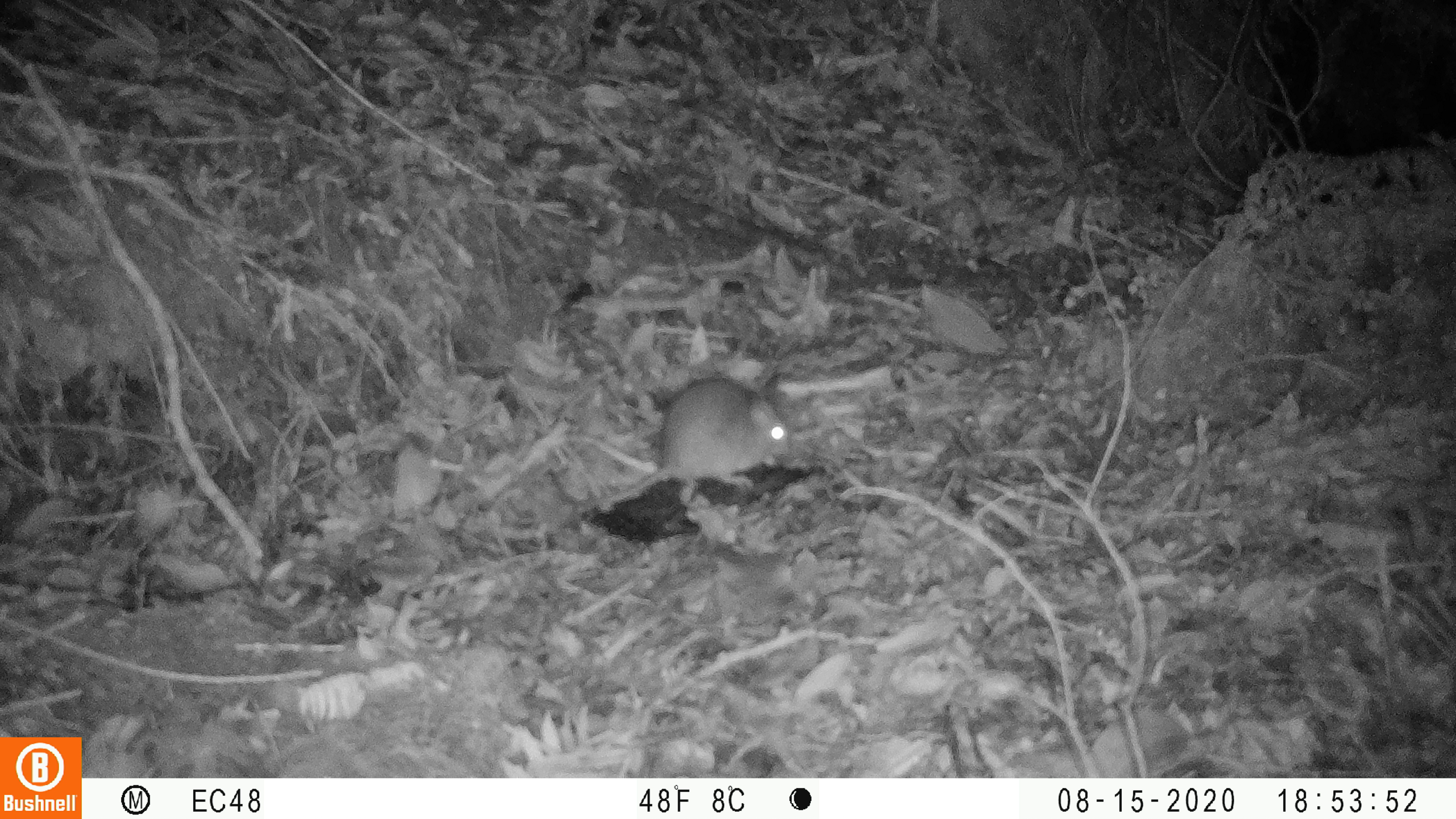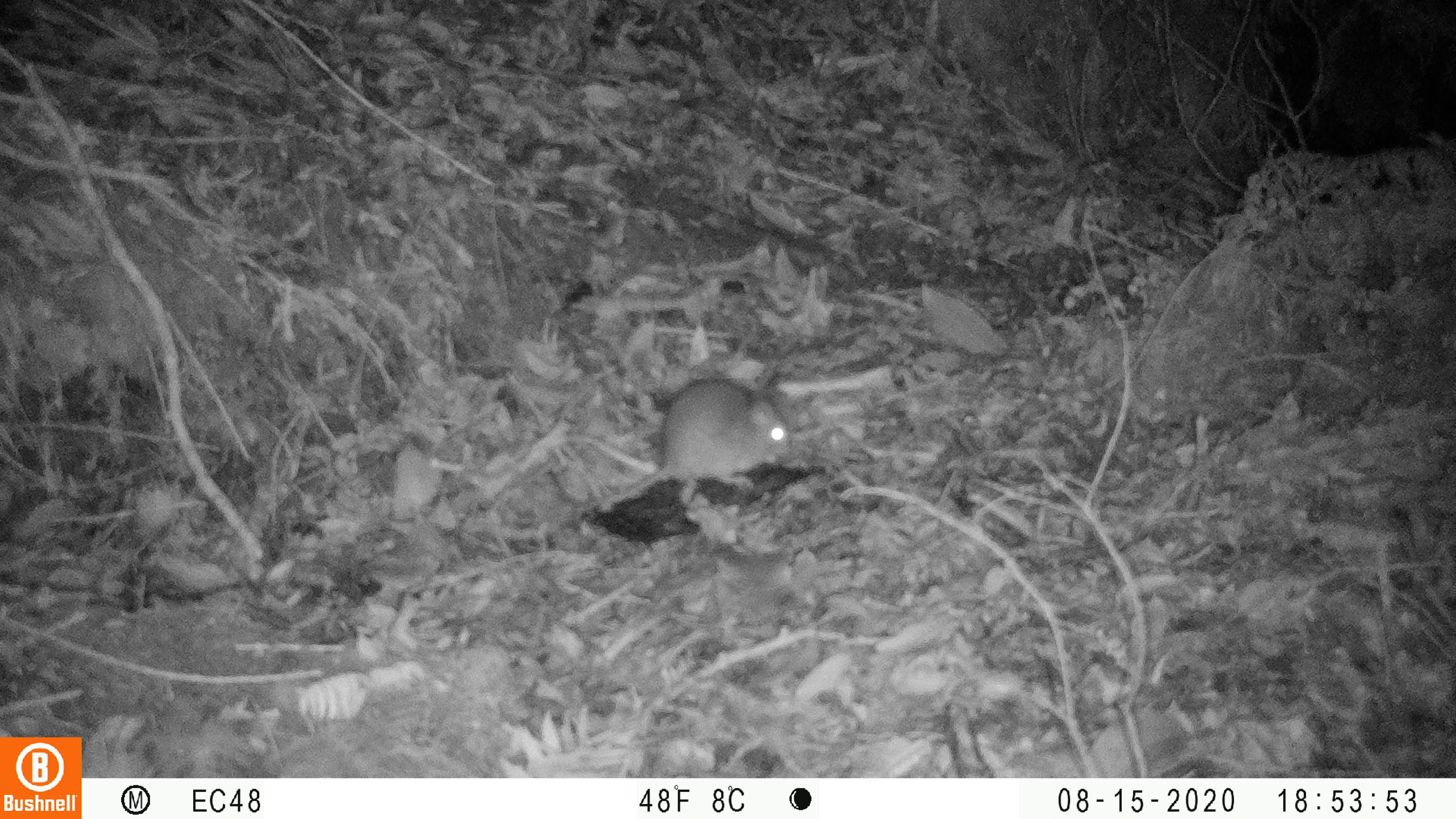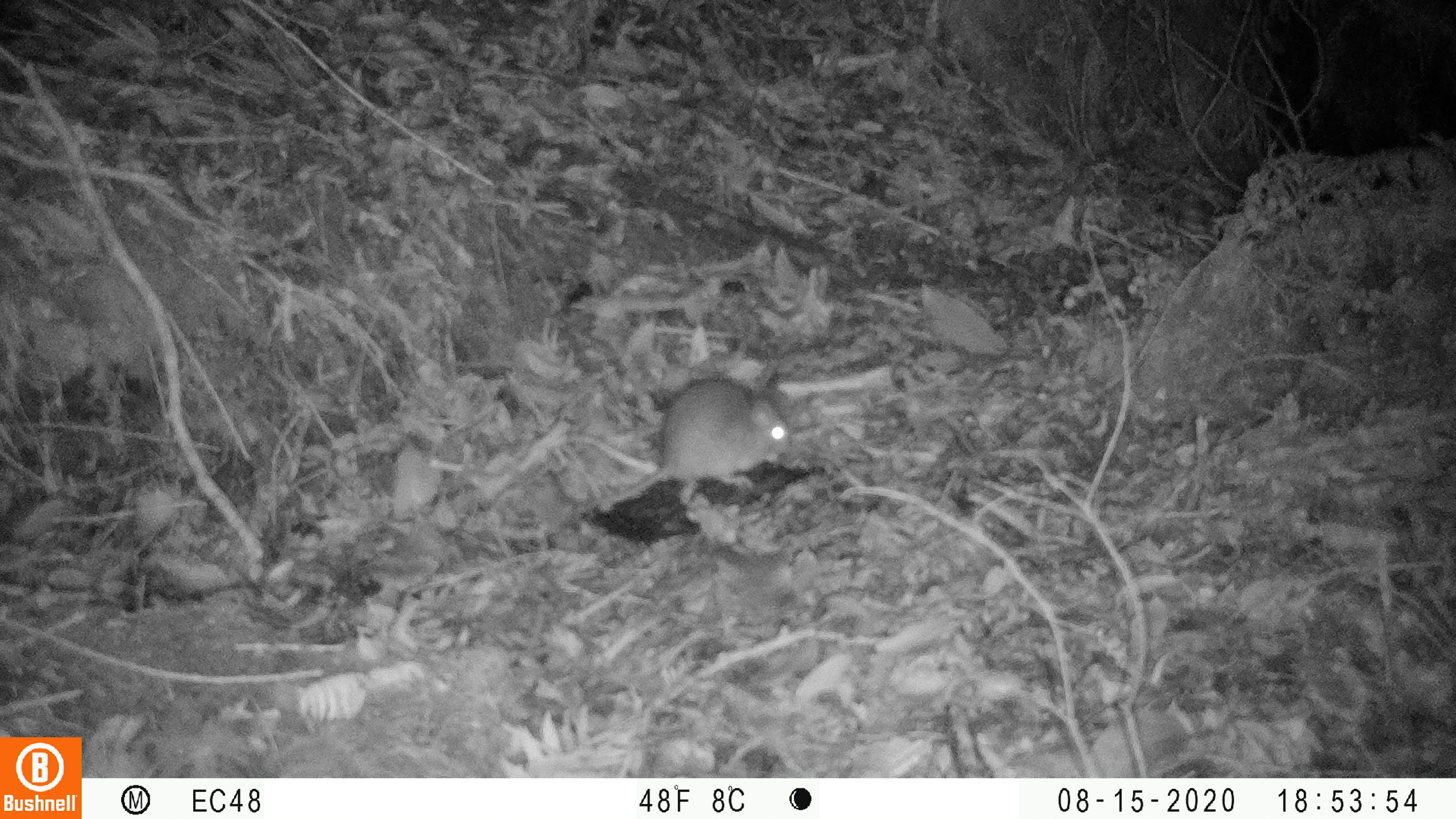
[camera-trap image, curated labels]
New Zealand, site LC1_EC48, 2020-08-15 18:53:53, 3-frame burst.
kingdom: Animalia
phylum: Chordata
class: Mammalia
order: Rodentia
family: Muridae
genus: Rattus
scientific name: Rattus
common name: rat